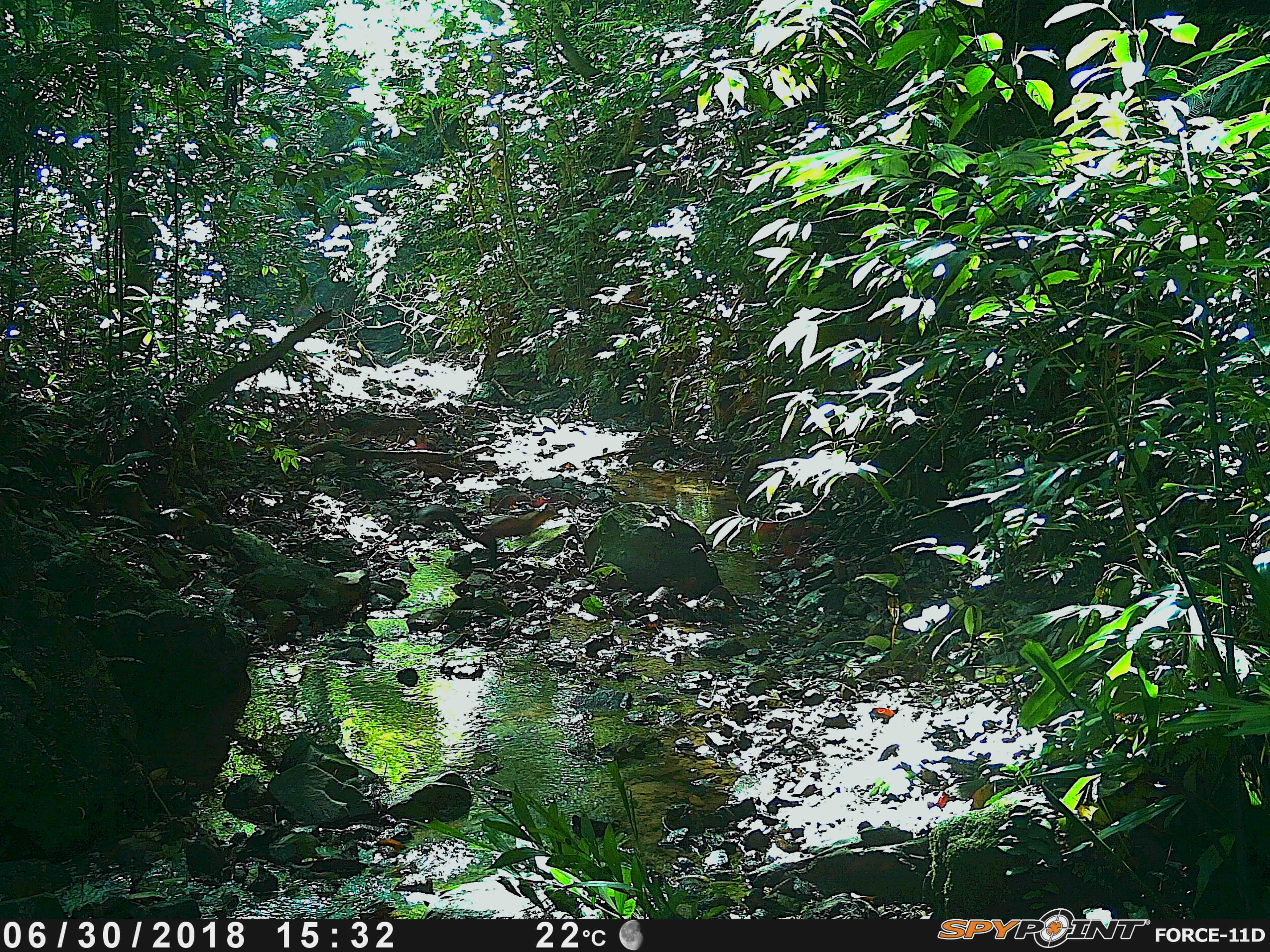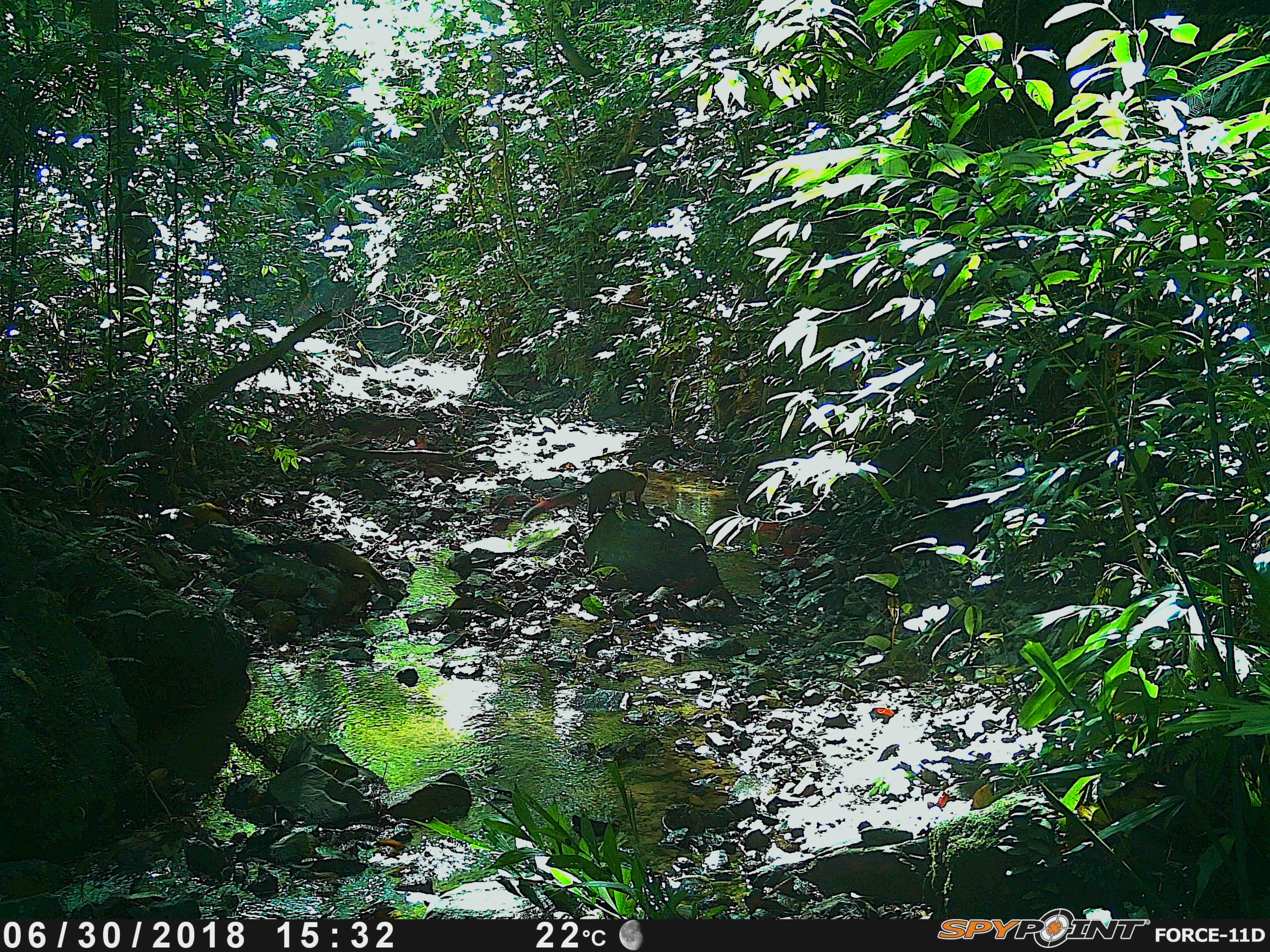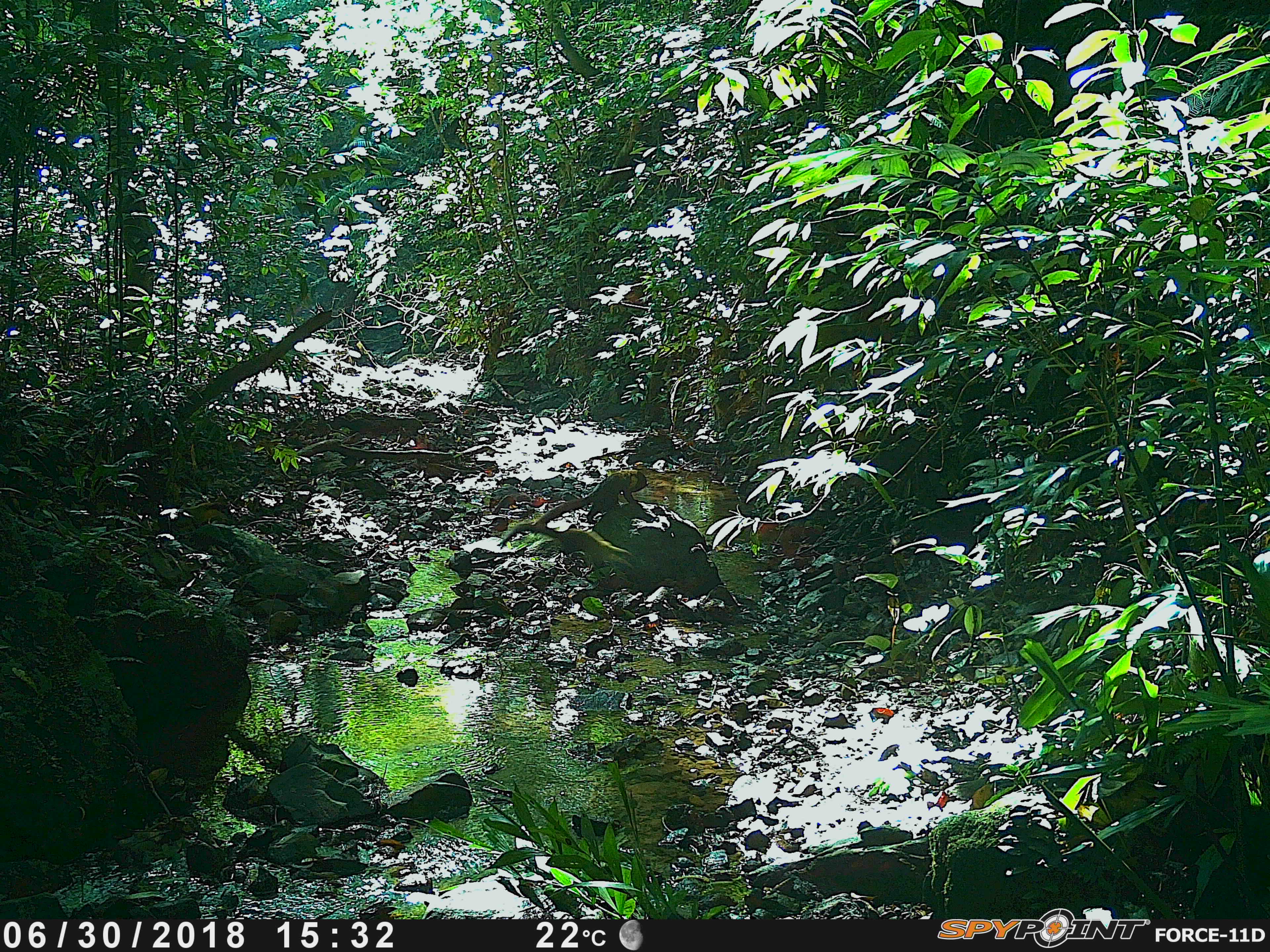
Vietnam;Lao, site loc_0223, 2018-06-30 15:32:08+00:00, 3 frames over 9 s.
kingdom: Animalia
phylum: Chordata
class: Mammalia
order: Carnivora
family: Mustelidae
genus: Martes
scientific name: Martes flavigula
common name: yellow-throated marten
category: yellow throated marten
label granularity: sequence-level